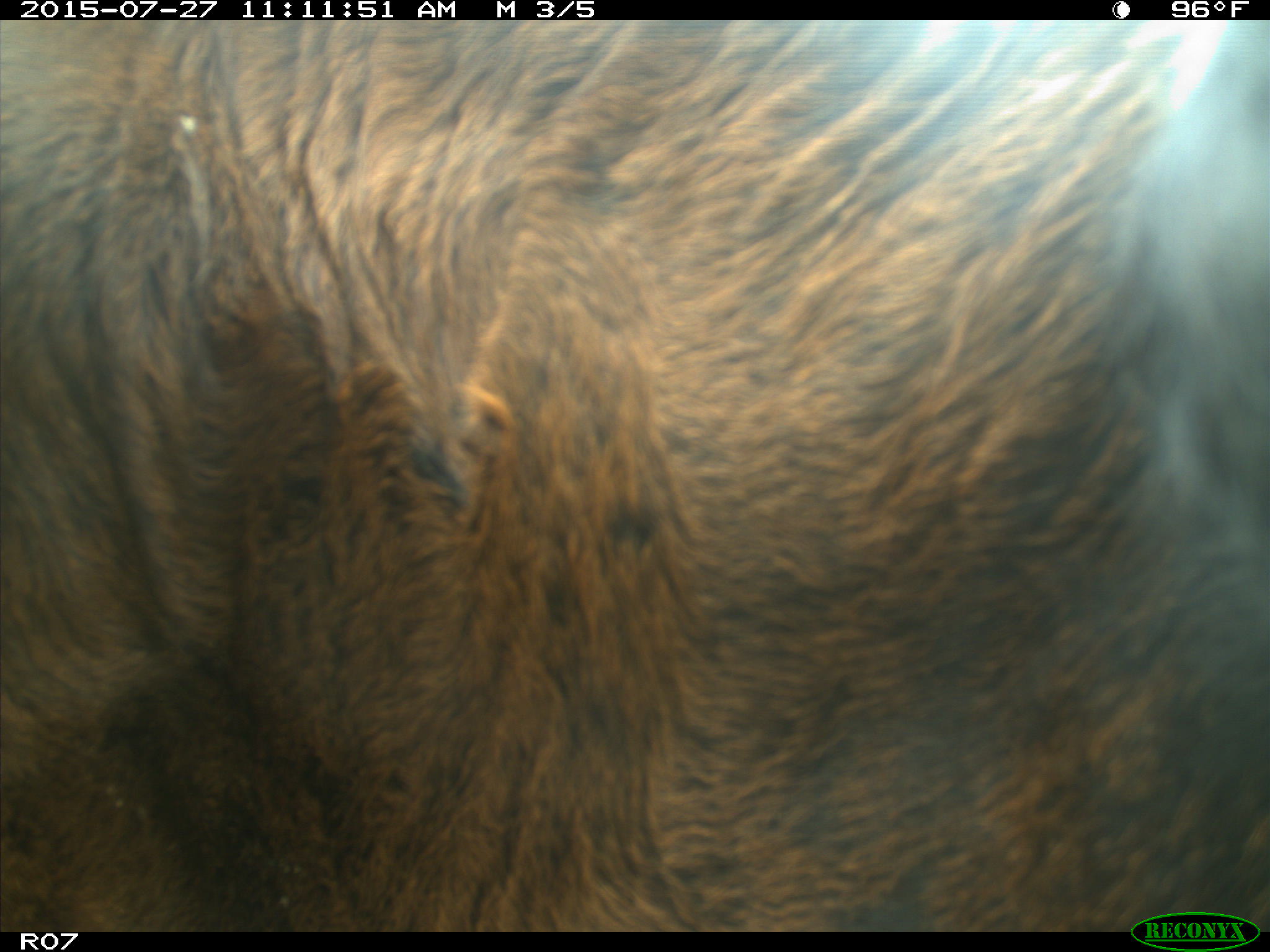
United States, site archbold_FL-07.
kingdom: Animalia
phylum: Chordata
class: Mammalia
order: Artiodactyla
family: Bovidae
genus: Bos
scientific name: Bos taurus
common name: domestic cow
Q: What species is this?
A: Bos taurus (domestic cow).